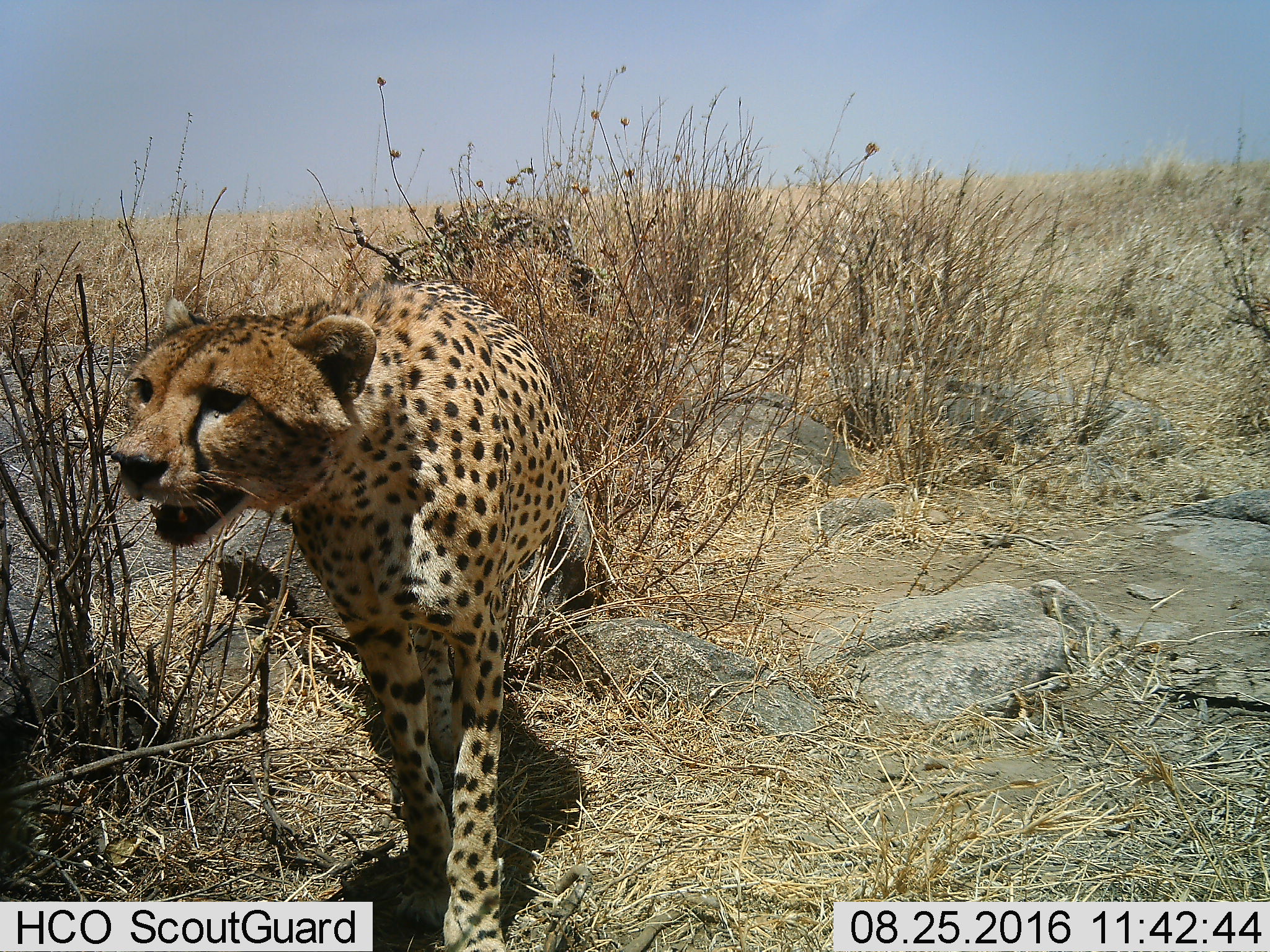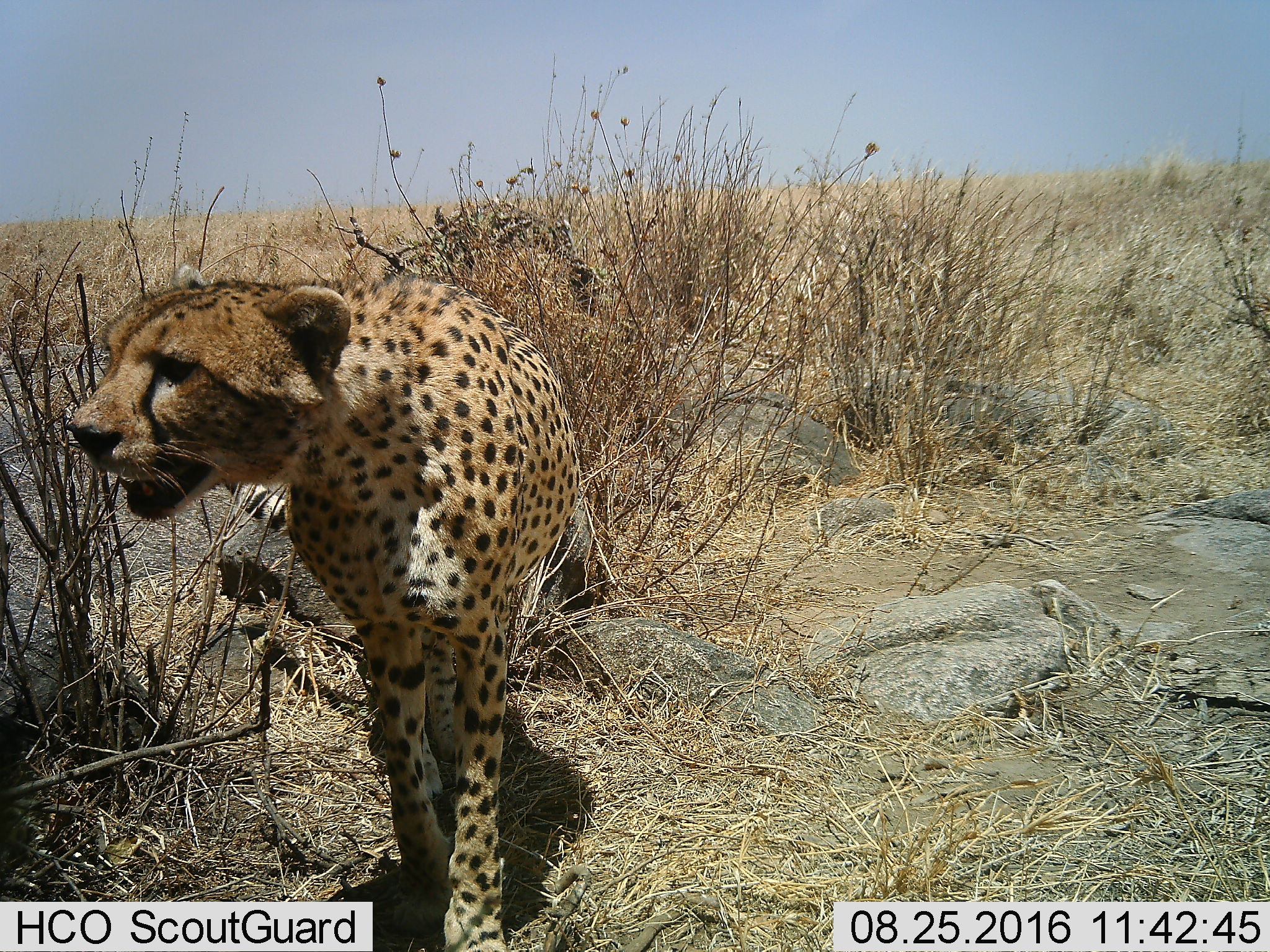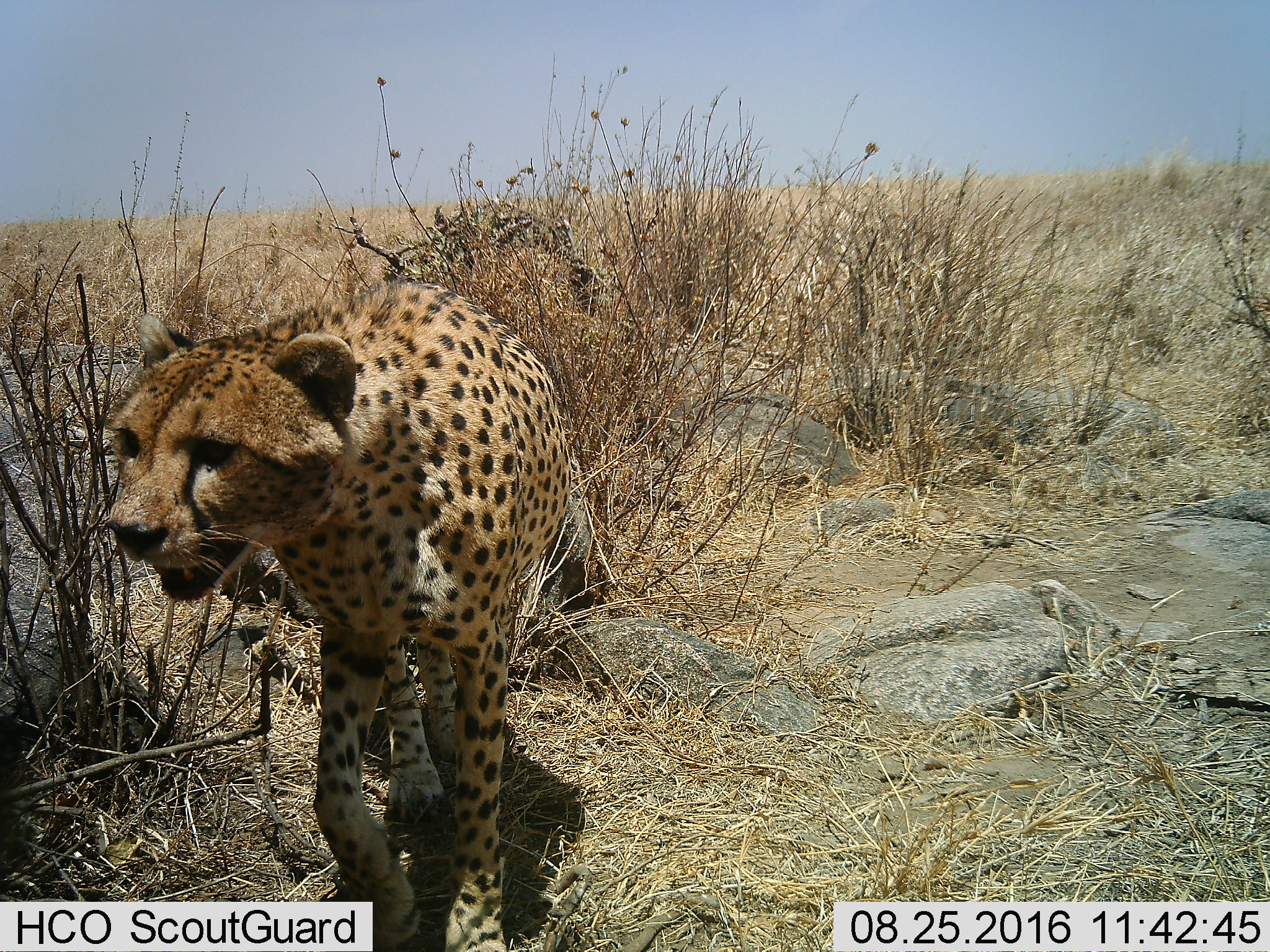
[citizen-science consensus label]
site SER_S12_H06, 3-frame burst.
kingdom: Animalia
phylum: Chordata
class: Mammalia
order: Carnivora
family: Felidae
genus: Acinonyx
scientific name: Acinonyx jubatus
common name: cheetah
Cheetah (Acinonyx jubatus), count 1. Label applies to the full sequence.